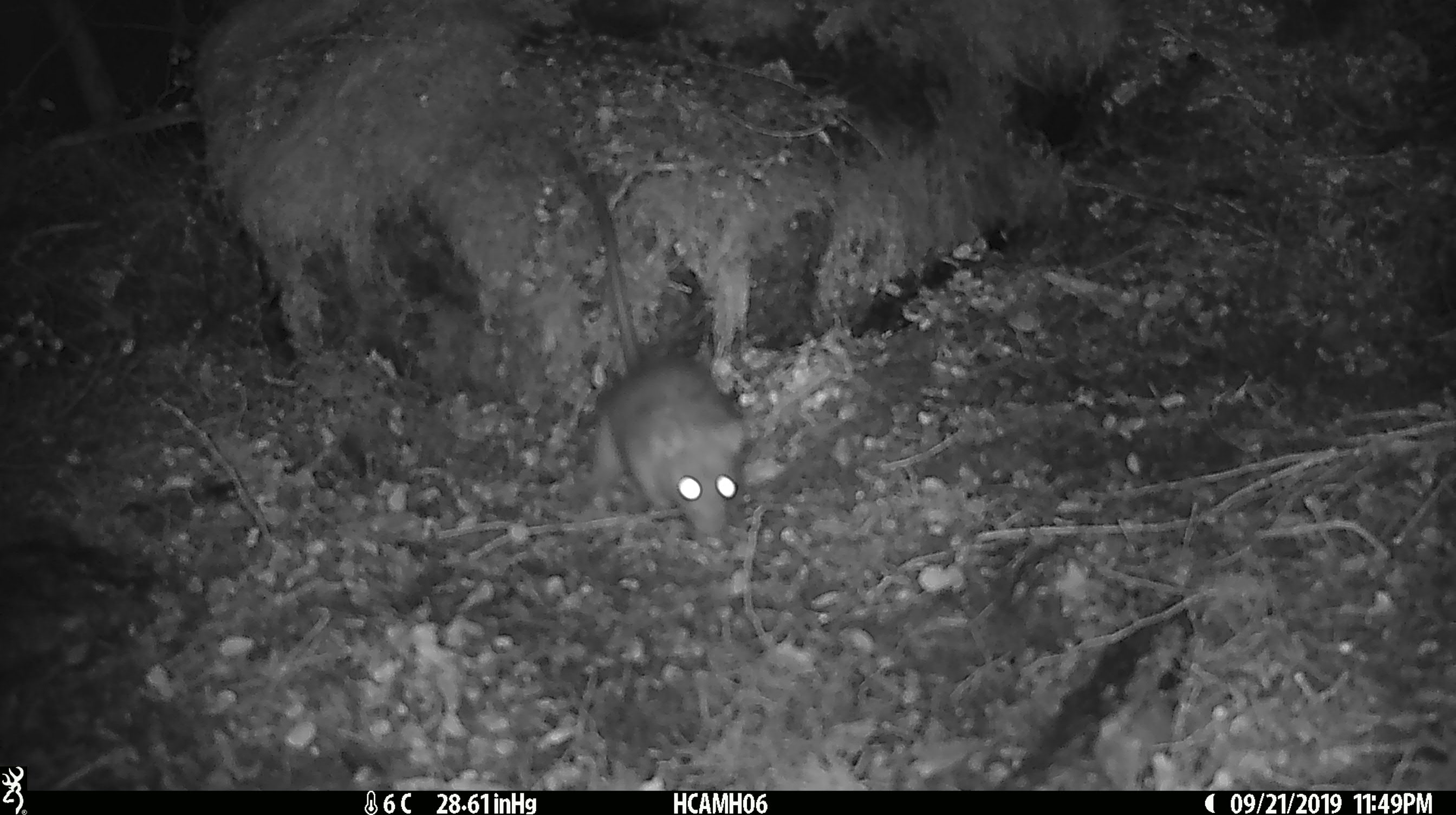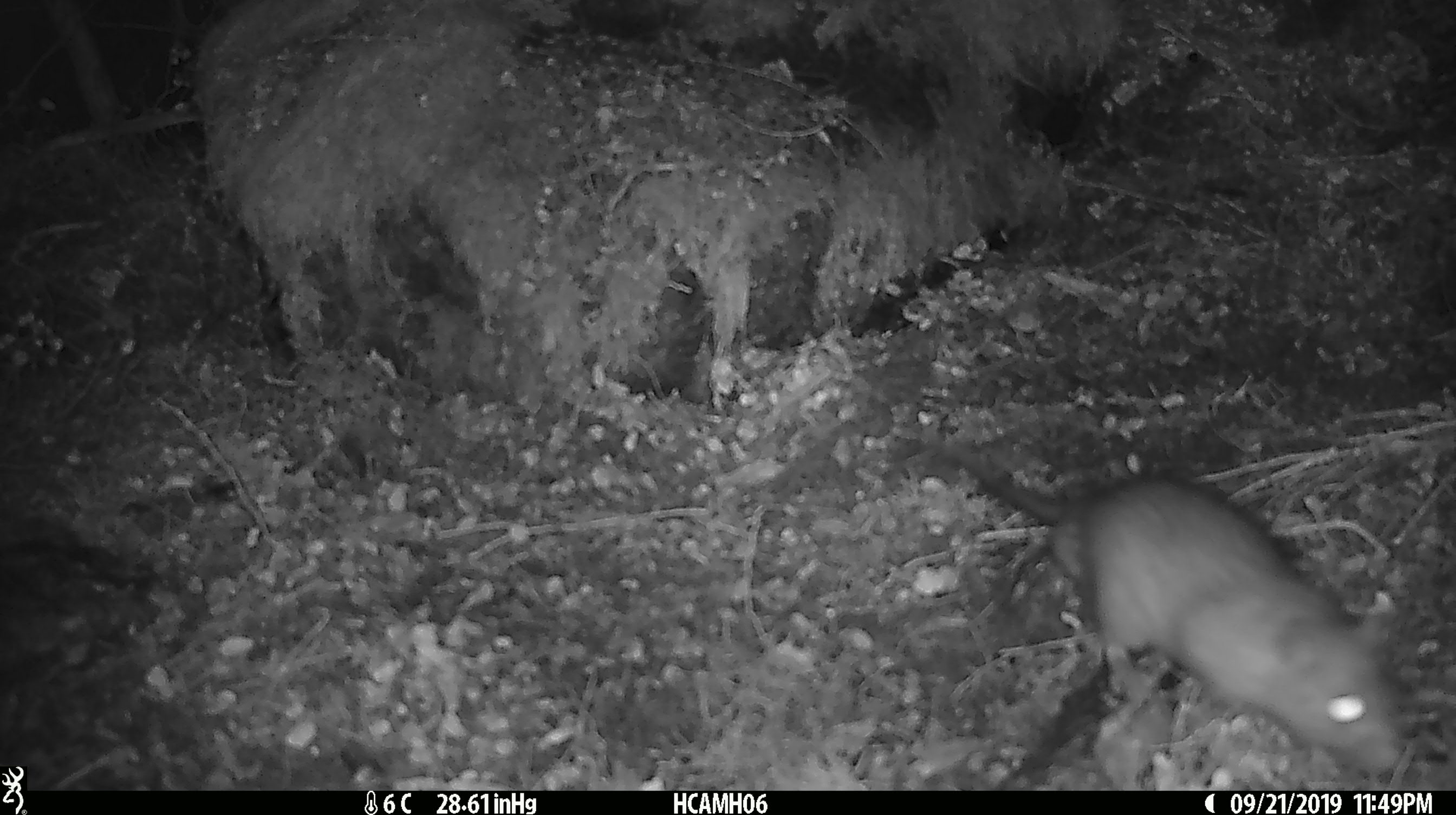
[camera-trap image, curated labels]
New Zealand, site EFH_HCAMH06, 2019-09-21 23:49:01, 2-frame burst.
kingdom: Animalia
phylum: Chordata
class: Mammalia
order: Rodentia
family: Muridae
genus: Rattus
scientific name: Rattus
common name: rat